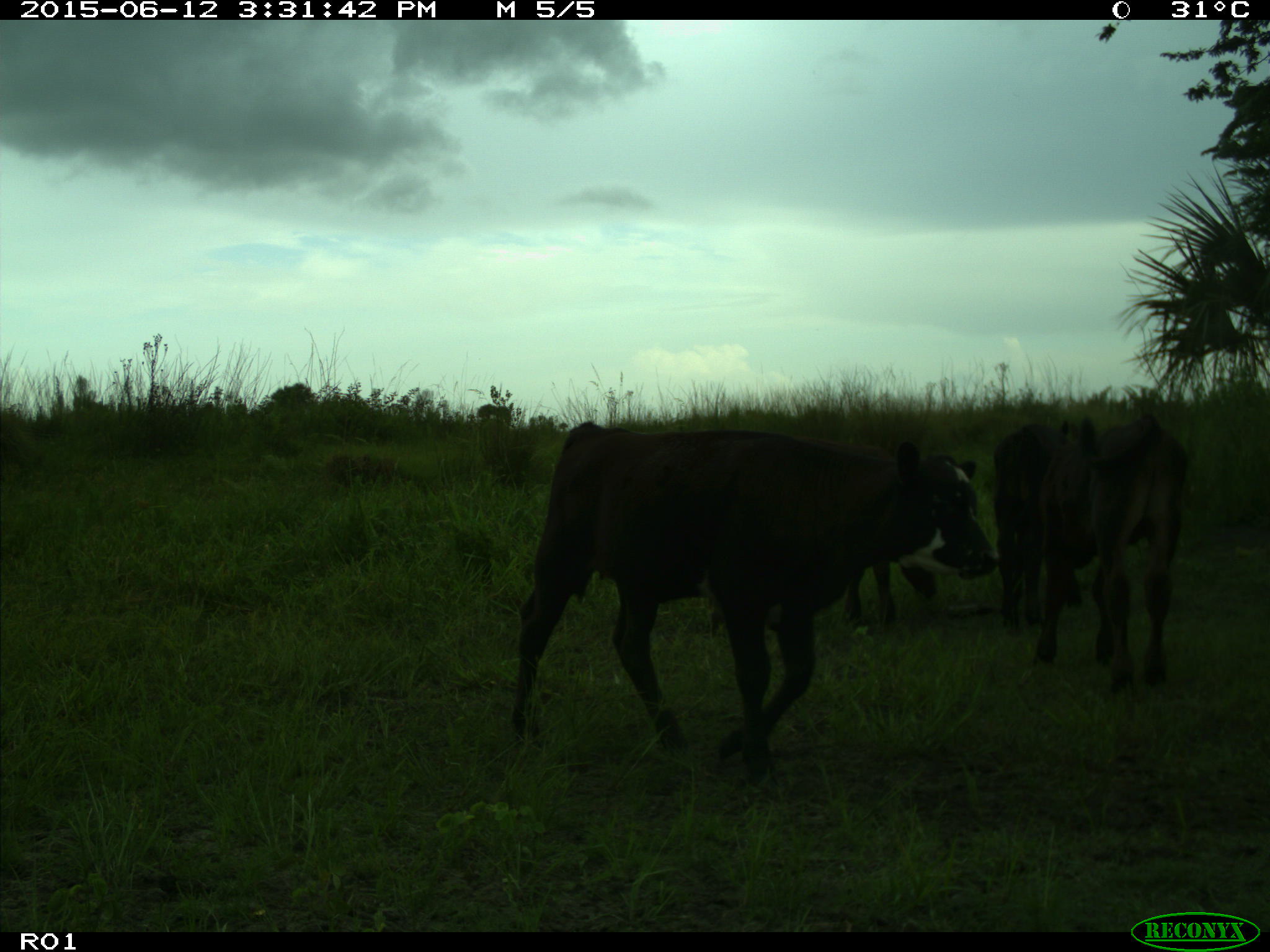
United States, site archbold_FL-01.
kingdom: Animalia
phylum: Chordata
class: Mammalia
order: Artiodactyla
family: Bovidae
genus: Bos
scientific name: Bos taurus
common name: domestic cow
Bos taurus (domestic cow).